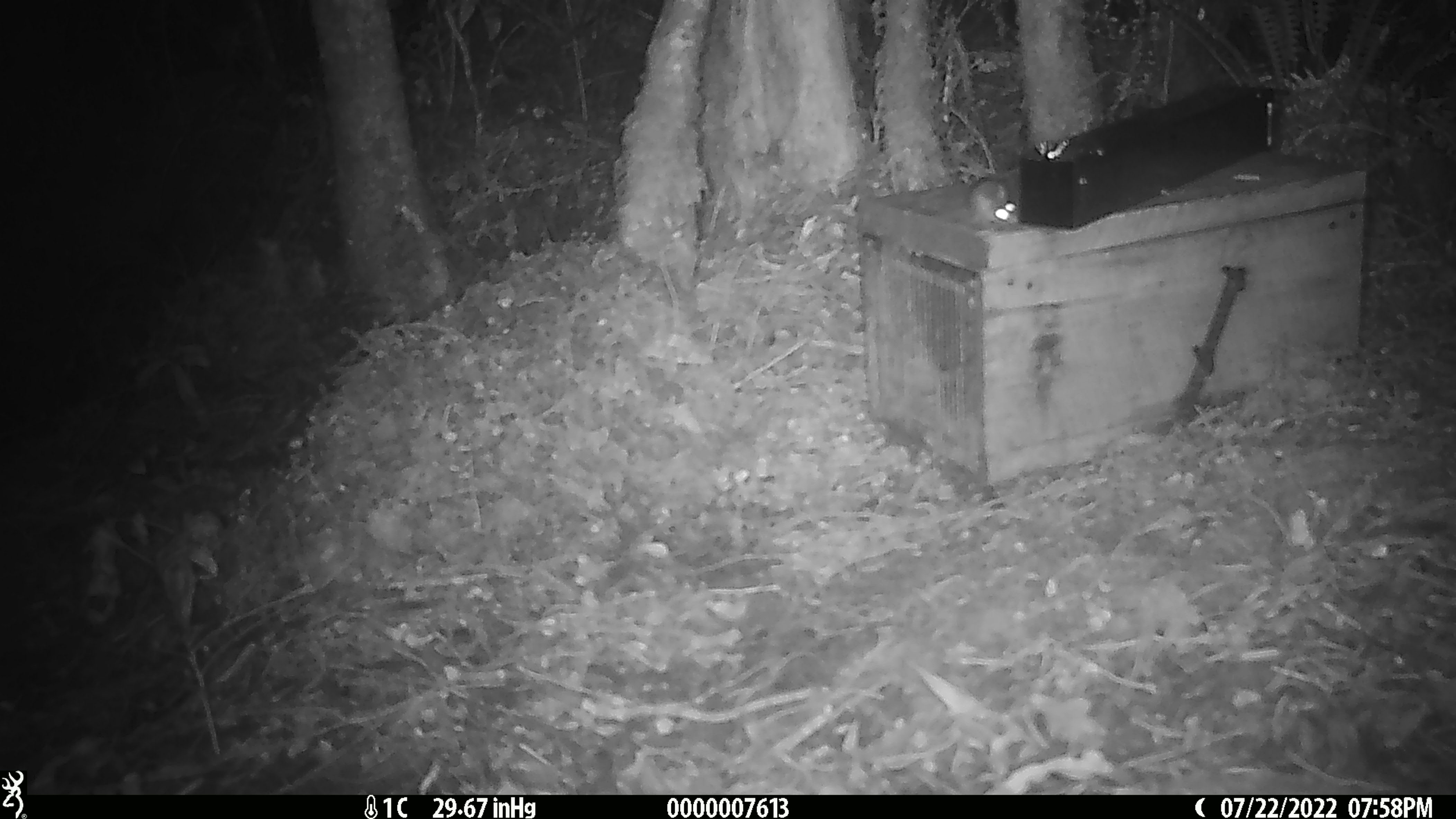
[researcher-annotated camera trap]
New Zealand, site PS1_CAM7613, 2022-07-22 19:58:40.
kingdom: Animalia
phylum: Chordata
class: Mammalia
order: Rodentia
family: Muridae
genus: Mus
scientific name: Mus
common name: mouse